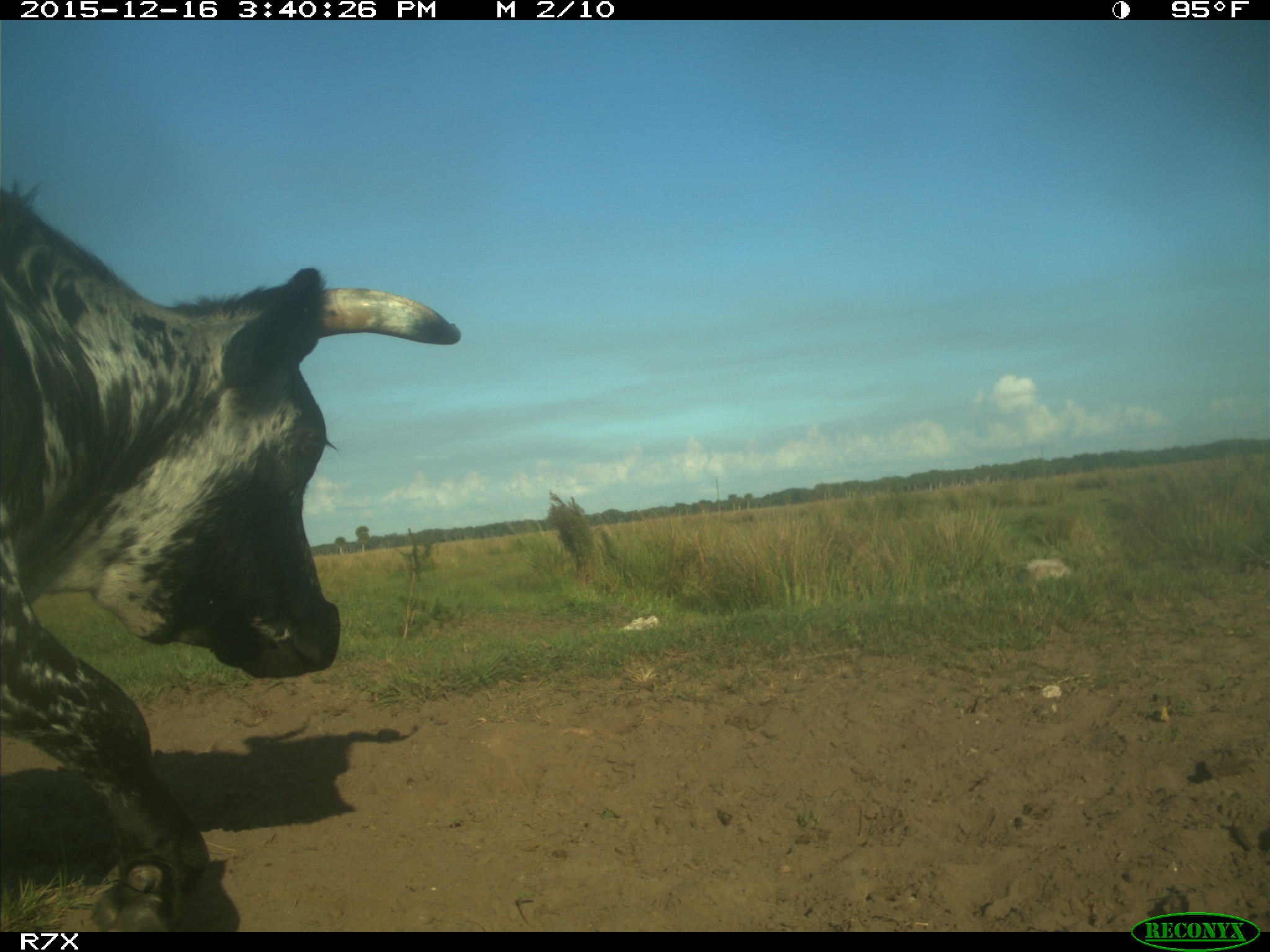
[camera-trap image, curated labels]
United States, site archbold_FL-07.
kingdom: Animalia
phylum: Chordata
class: Mammalia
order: Artiodactyla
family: Bovidae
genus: Bos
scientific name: Bos taurus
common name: domestic cow